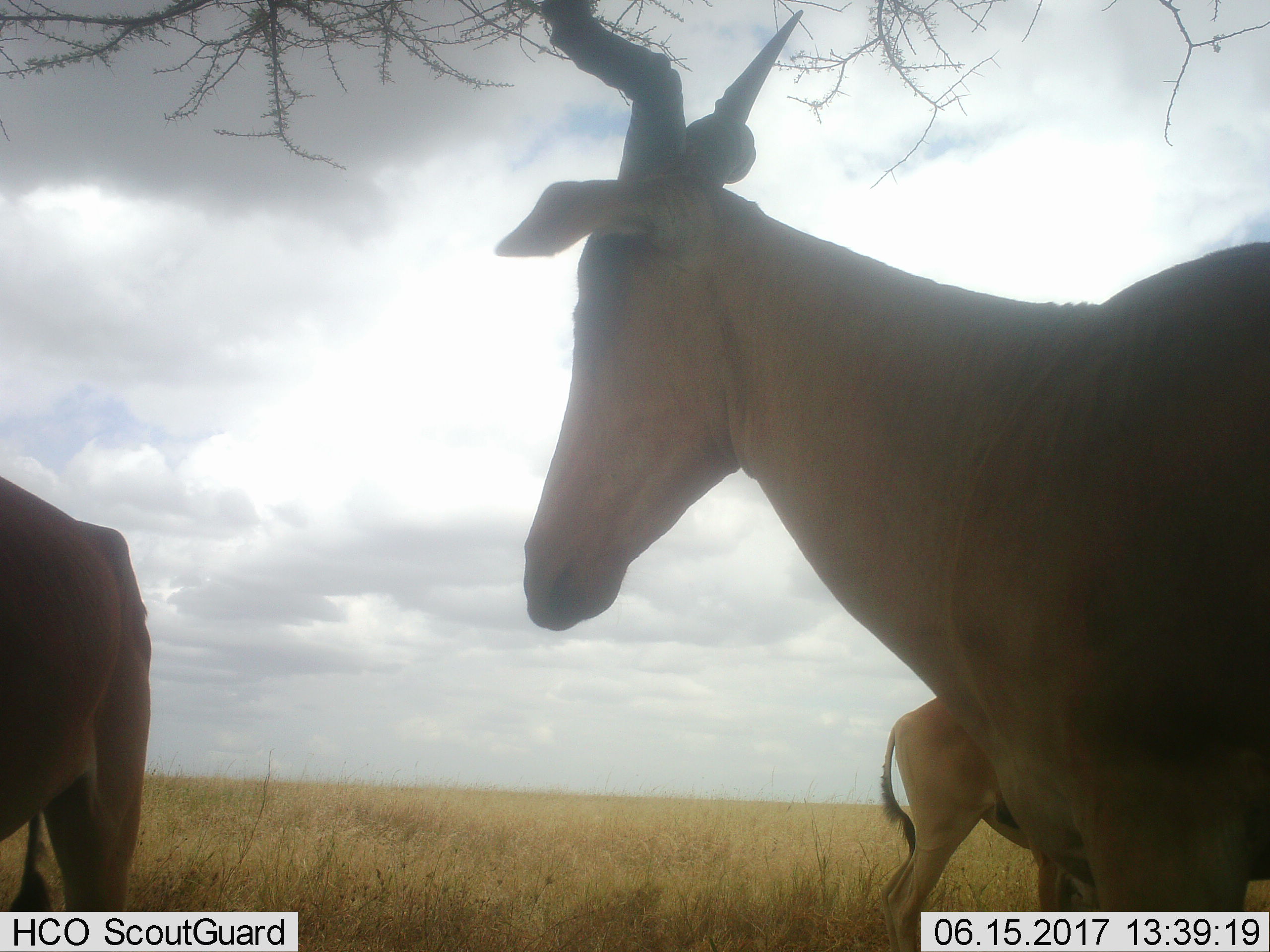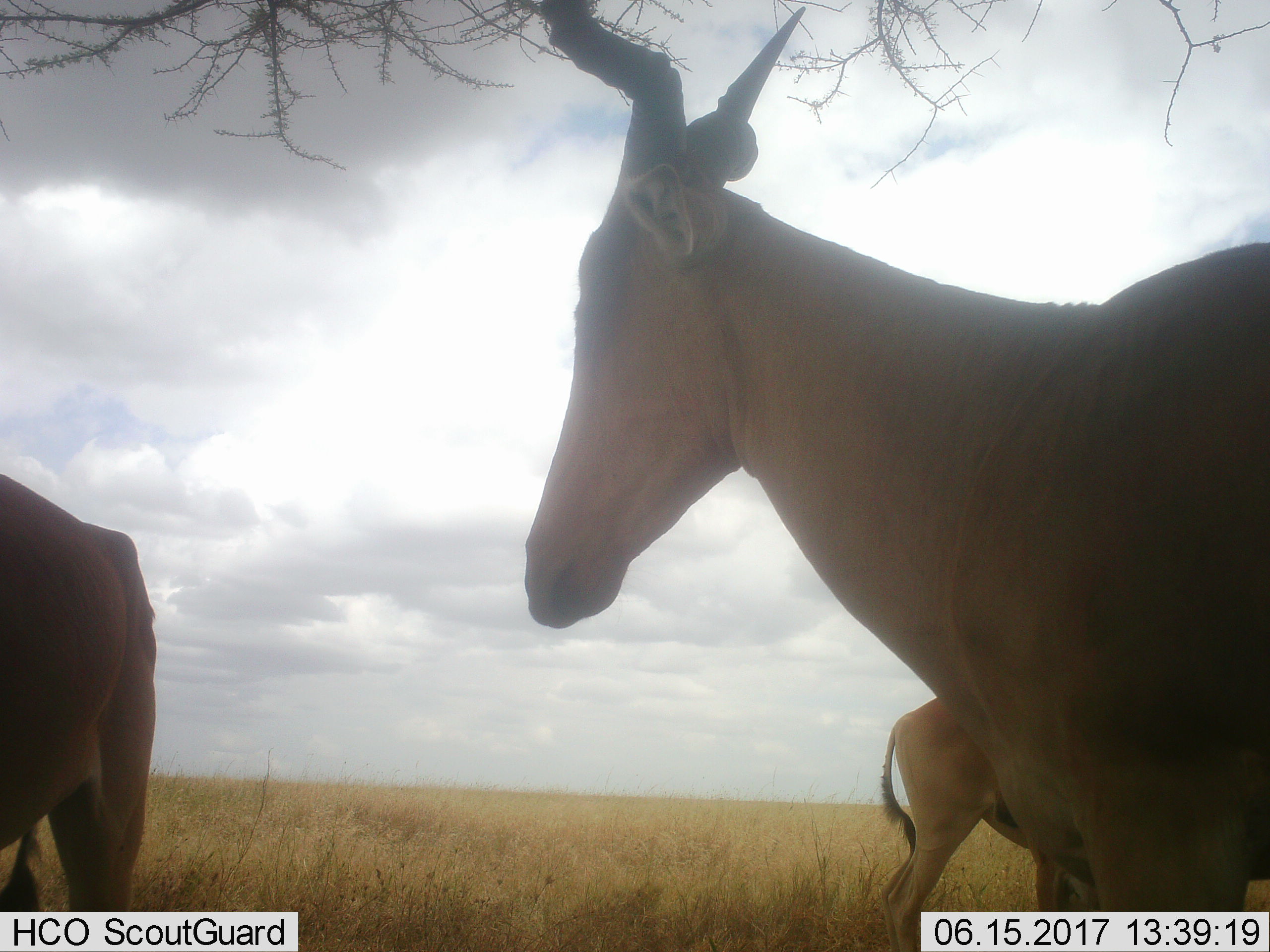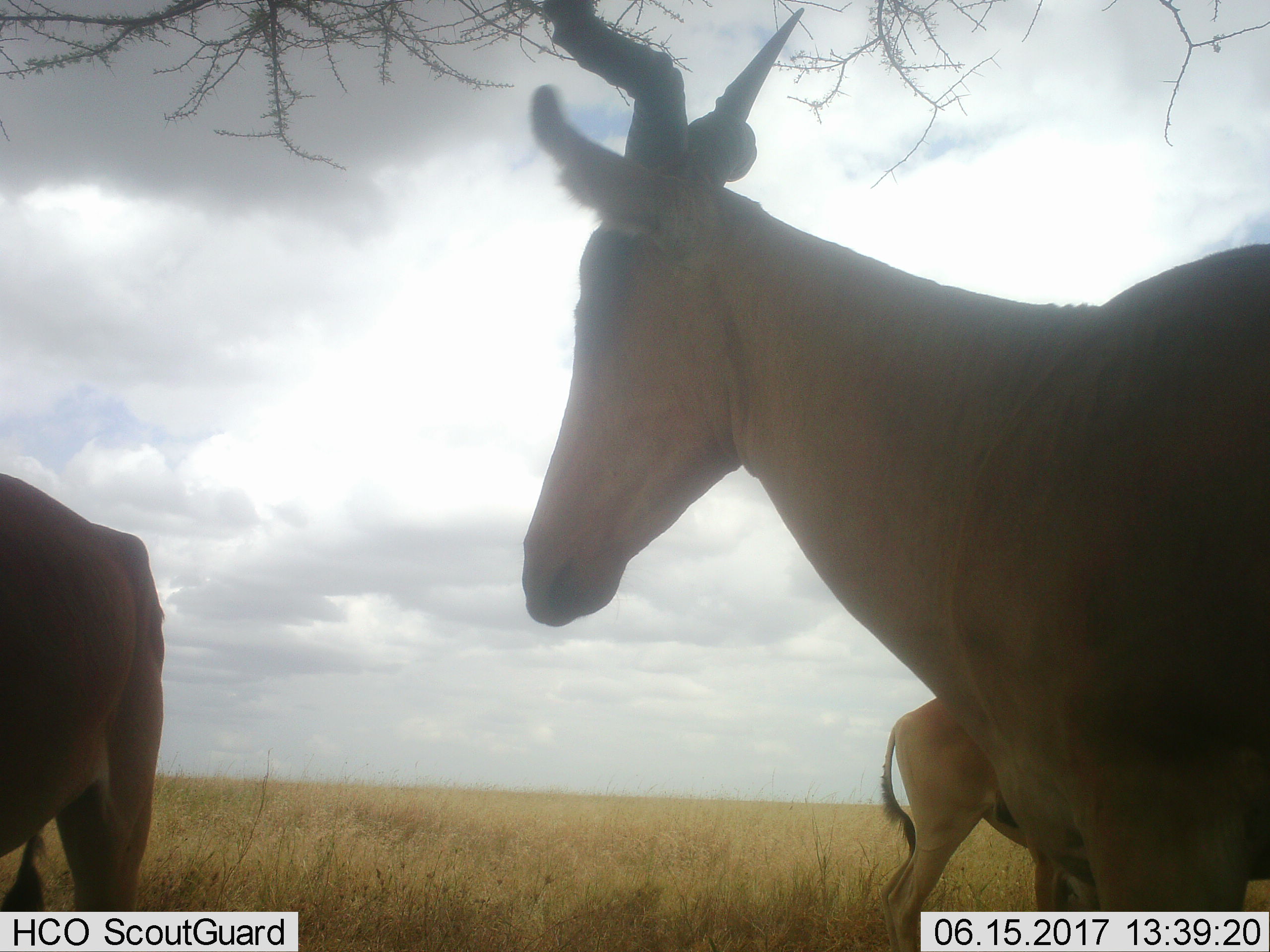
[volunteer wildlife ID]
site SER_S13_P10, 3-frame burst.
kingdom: Animalia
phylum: Chordata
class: Mammalia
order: Artiodactyla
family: Bovidae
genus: Alcelaphus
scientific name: Alcelaphus buselaphus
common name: hartebeest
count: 3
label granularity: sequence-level